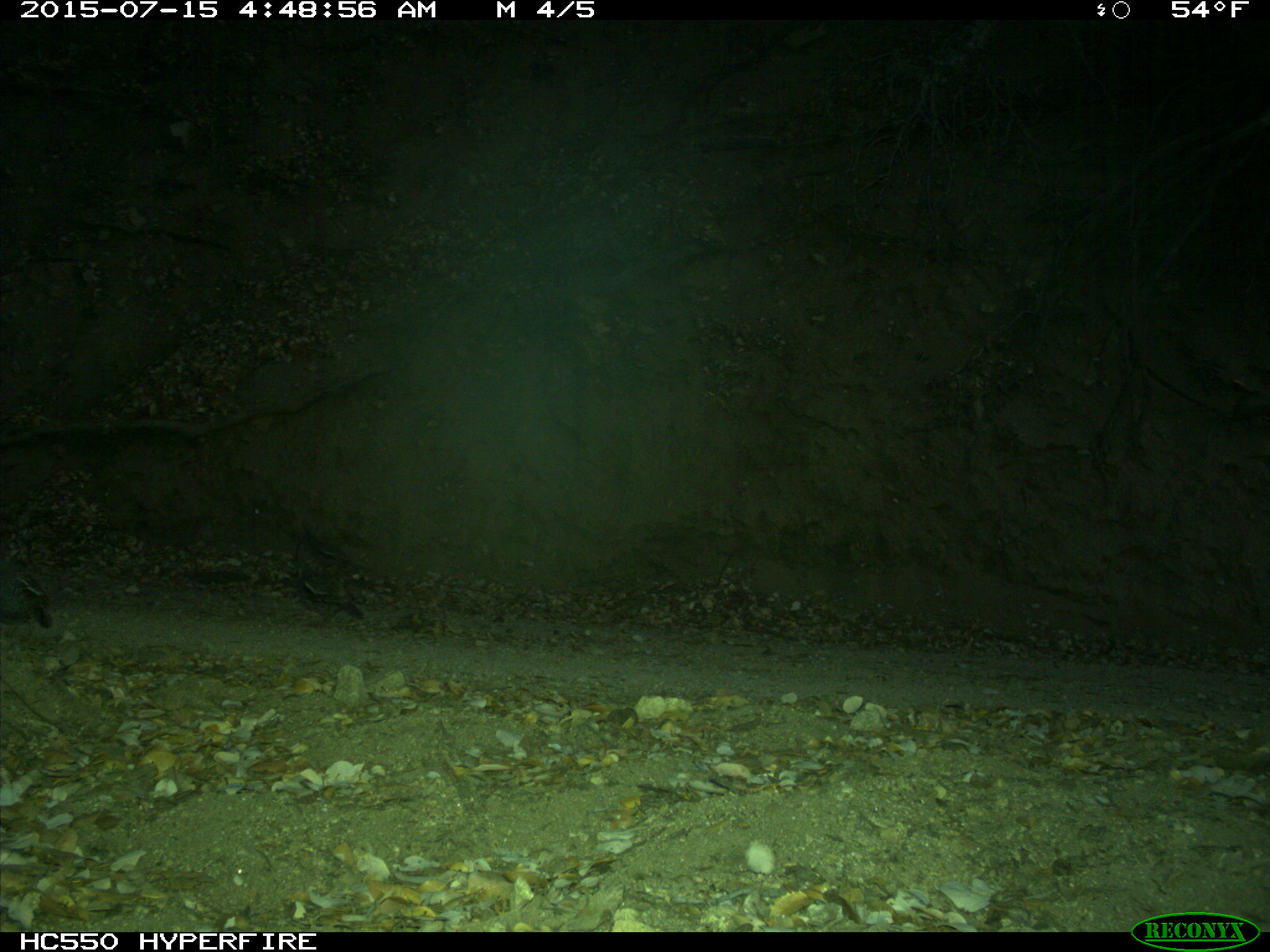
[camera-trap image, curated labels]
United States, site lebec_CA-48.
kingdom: Animalia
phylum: Chordata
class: Aves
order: Galliformes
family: Odontophoridae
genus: Callipepla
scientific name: Callipepla californica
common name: california quail